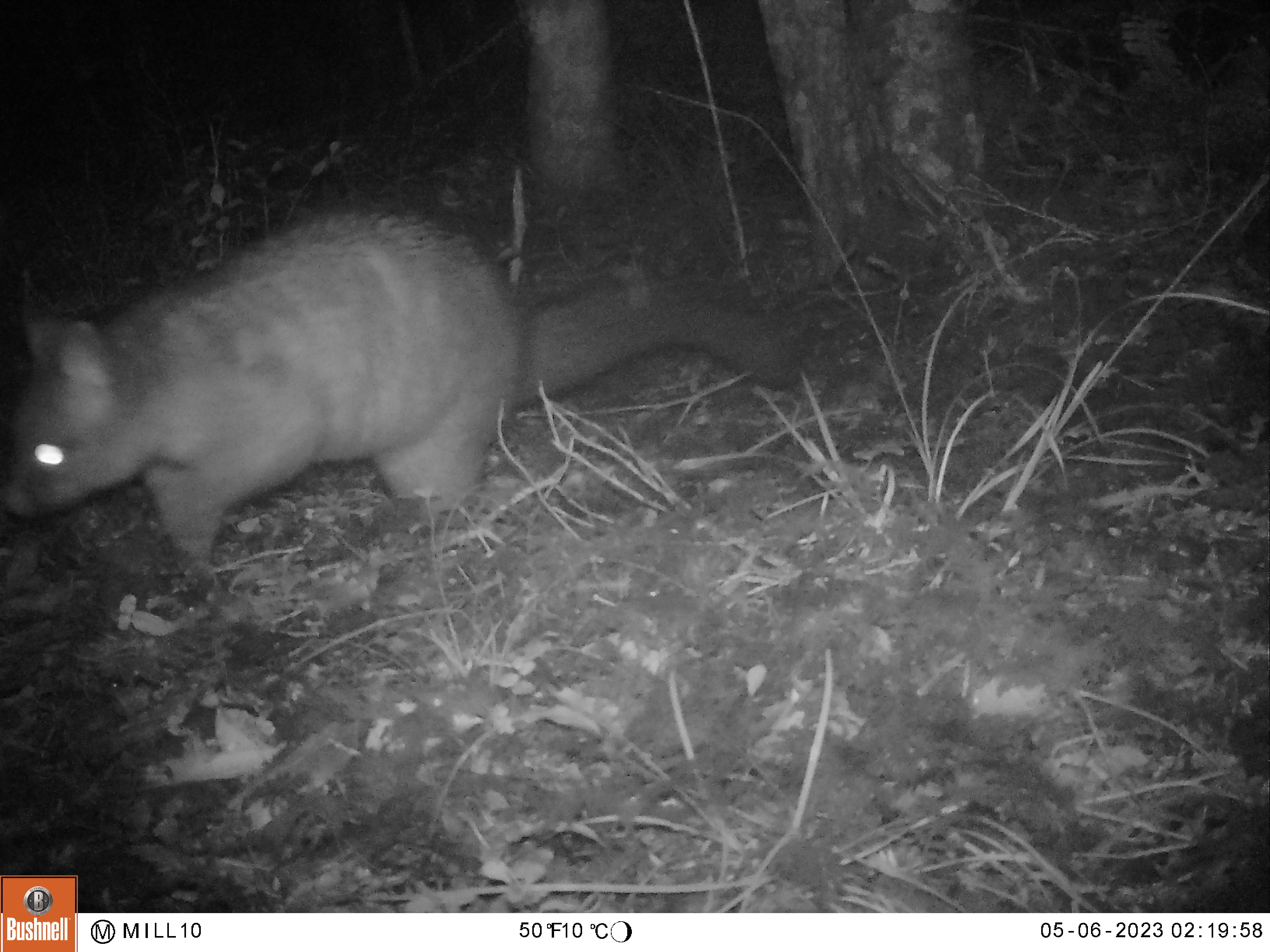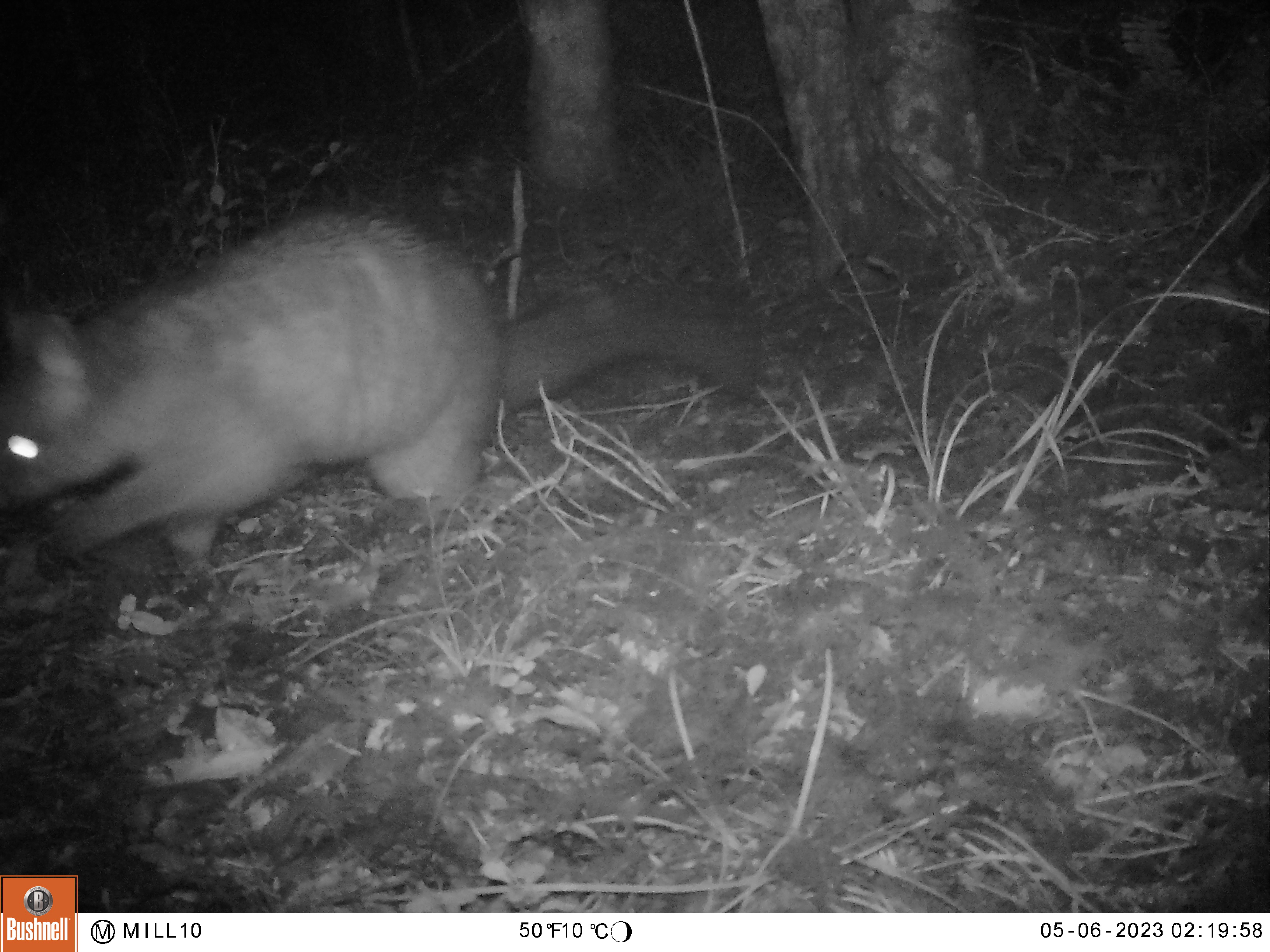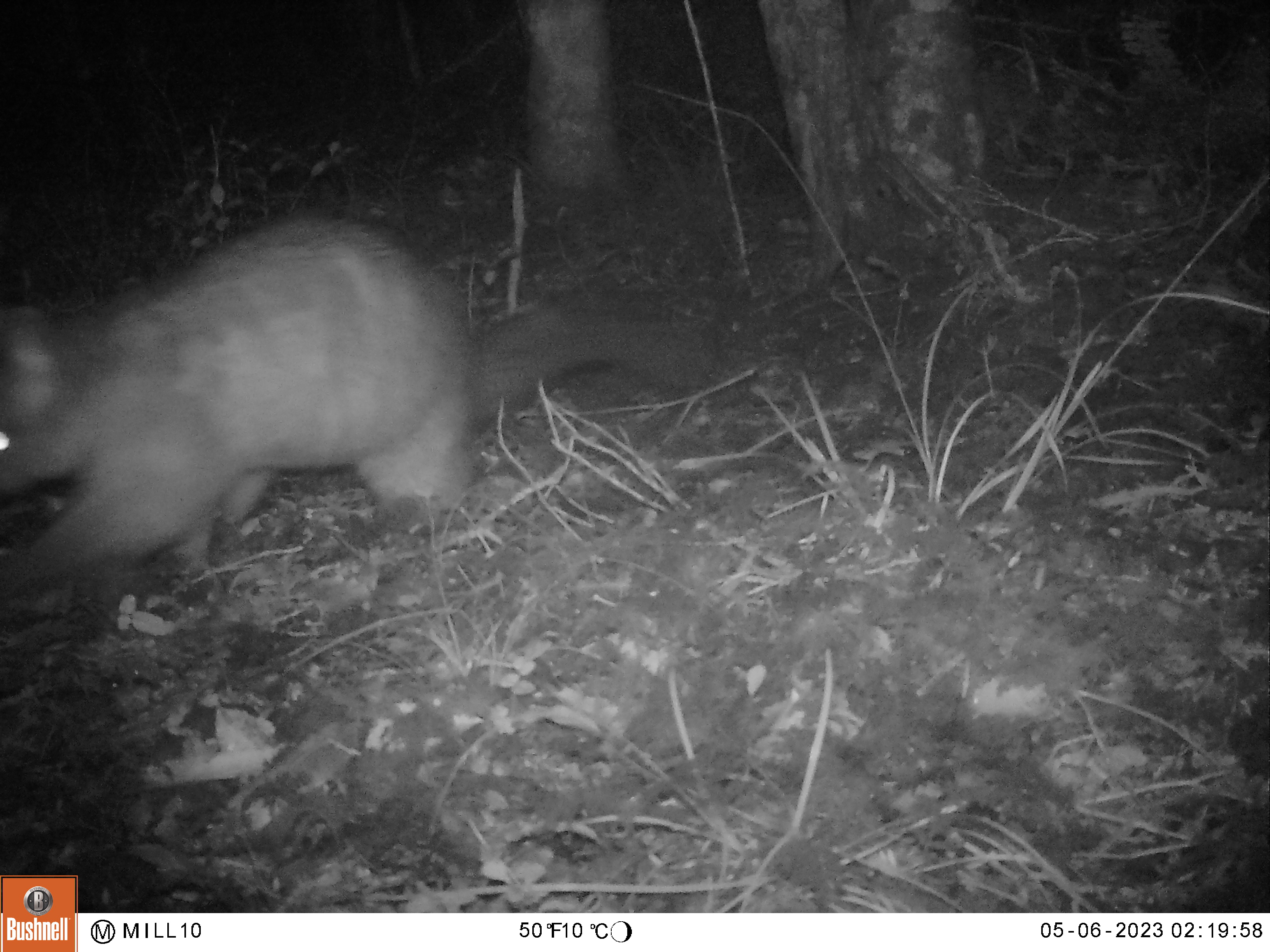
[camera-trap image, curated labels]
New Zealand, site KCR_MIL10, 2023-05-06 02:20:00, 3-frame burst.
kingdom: Animalia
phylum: Chordata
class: Mammalia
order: Diprotodontia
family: Phalangeridae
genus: Trichosurus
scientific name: Trichosurus vulpecula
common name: common brushtail possum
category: possum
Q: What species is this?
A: Possum (common brushtail possum) (Trichosurus vulpecula).